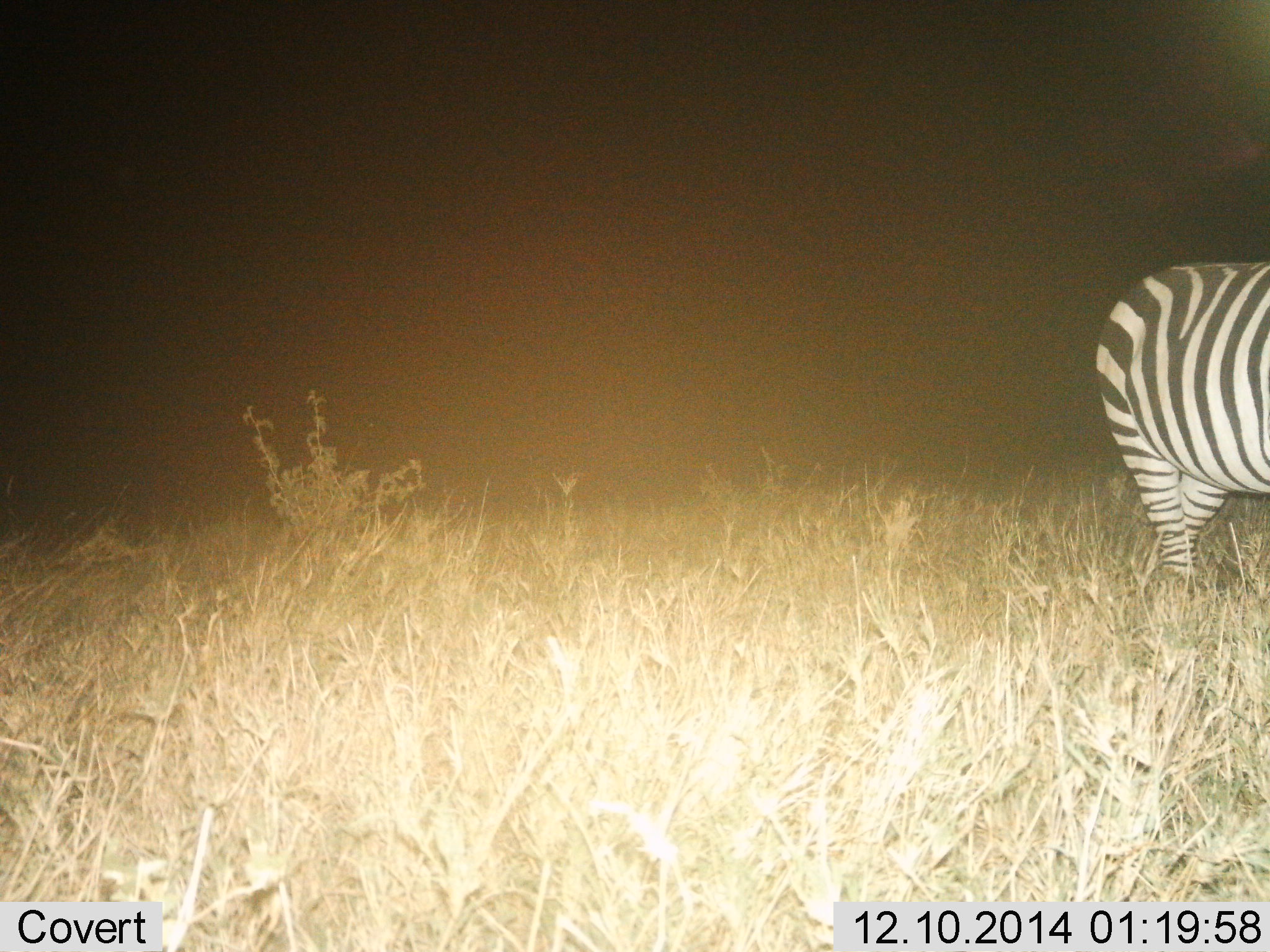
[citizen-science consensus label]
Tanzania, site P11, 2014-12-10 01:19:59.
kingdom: Animalia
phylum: Chordata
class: Mammalia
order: Perissodactyla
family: Equidae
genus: Equus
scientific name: Equus quagga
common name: plains zebra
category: zebra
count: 1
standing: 80%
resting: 10%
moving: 20%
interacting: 0%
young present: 0%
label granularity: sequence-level